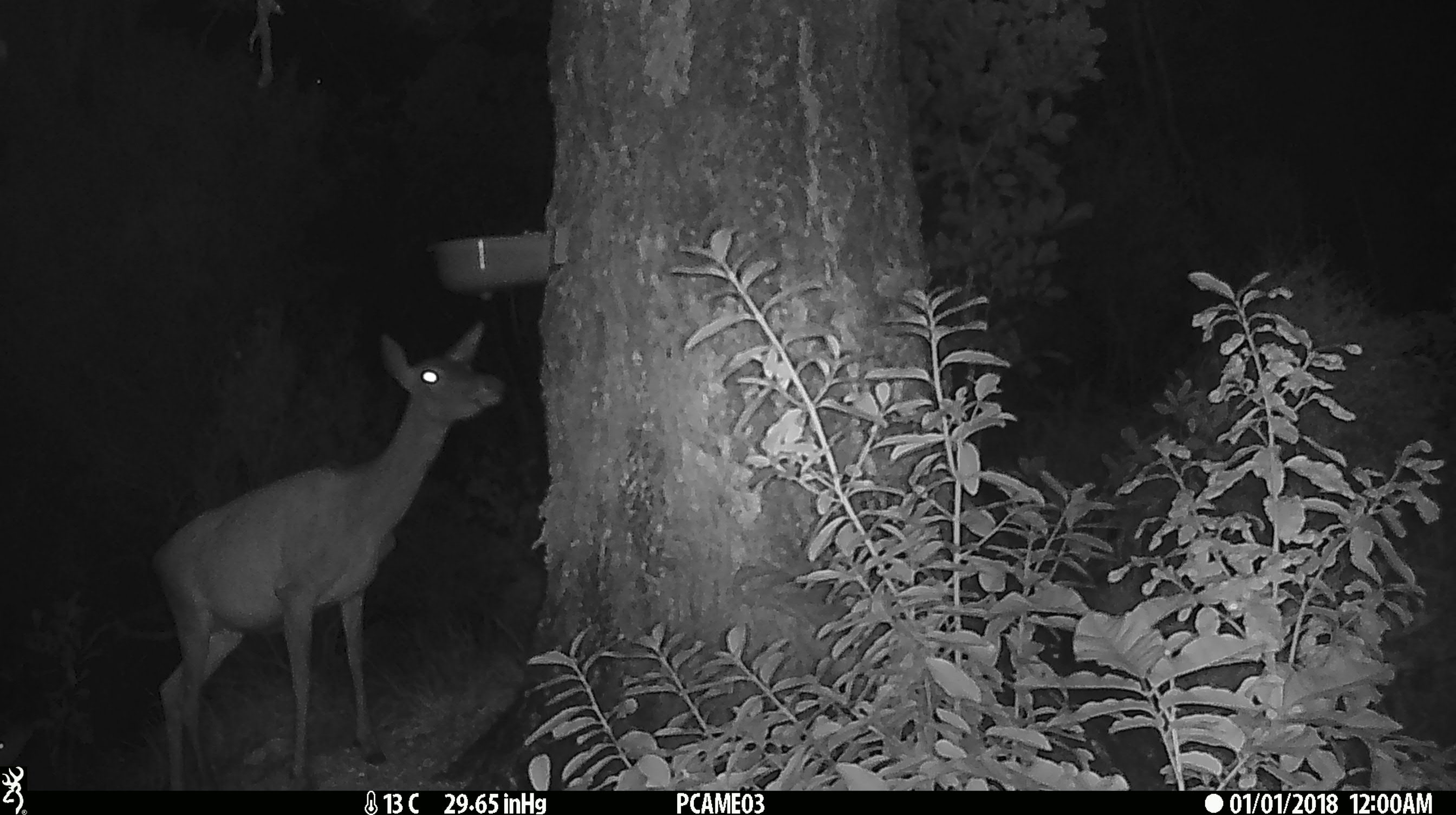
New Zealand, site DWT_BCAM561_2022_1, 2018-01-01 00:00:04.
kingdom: Animalia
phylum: Chordata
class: Mammalia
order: Artiodactyla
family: Cervidae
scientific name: Cervidae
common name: deer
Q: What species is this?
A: Deer (Cervidae).